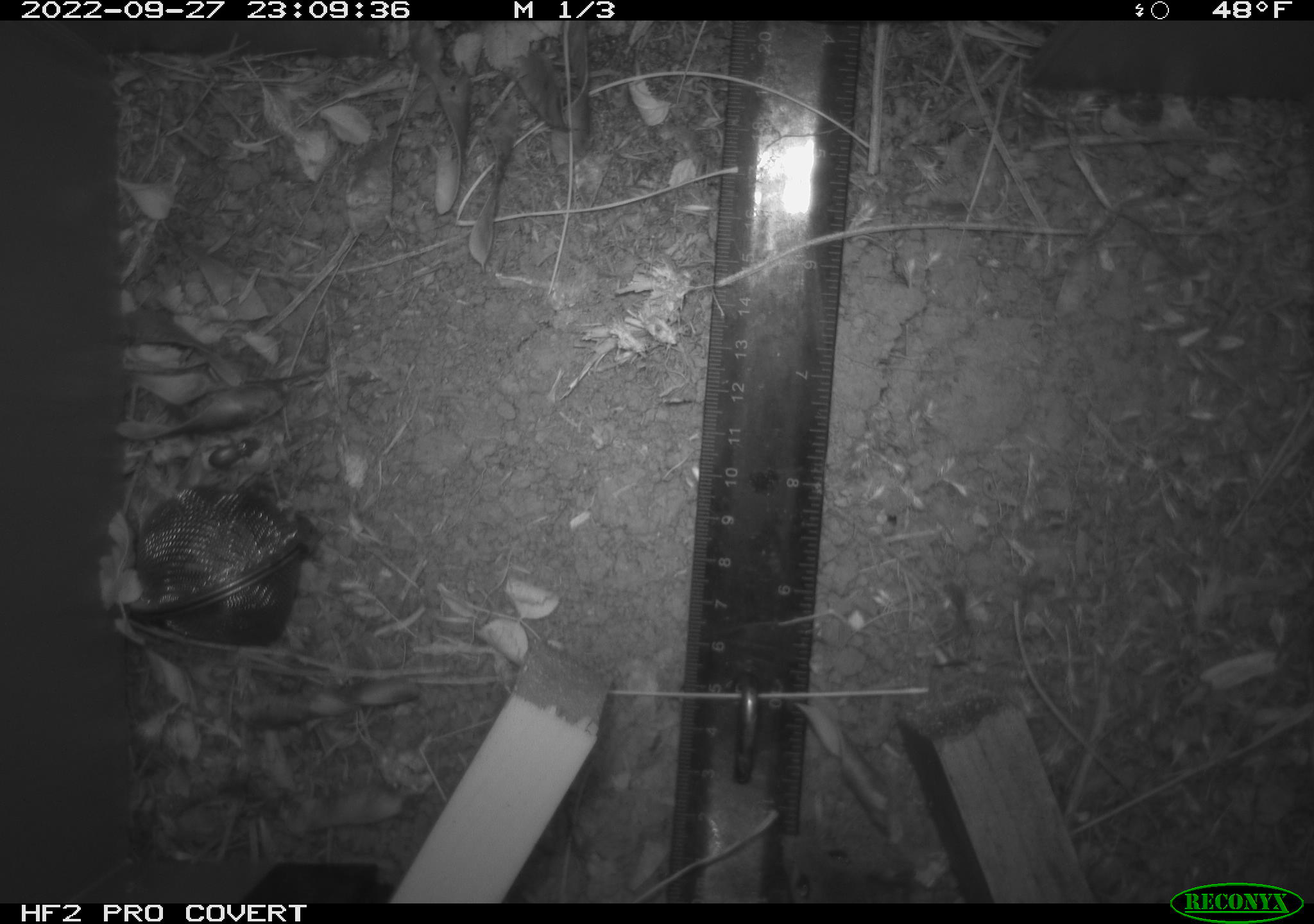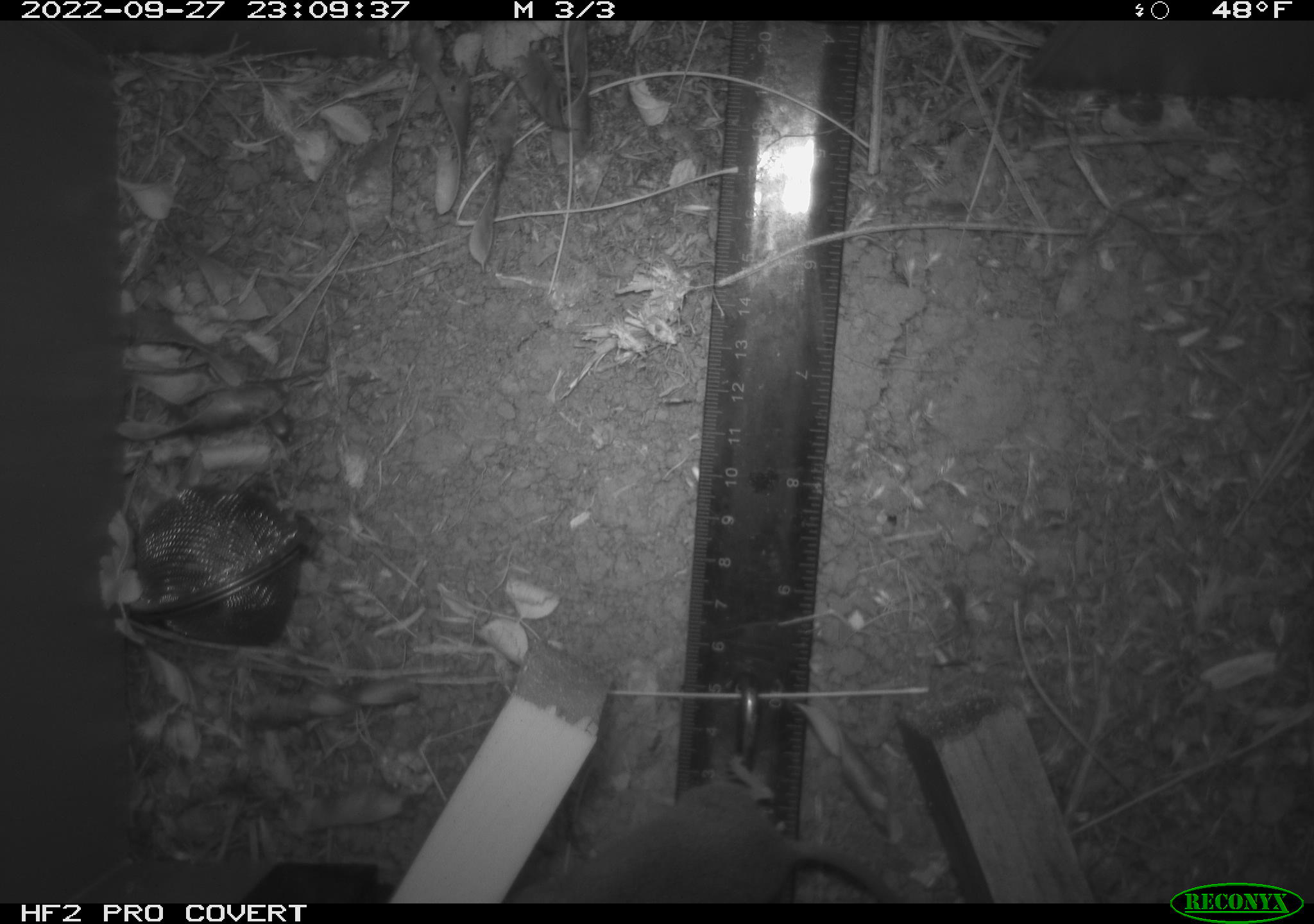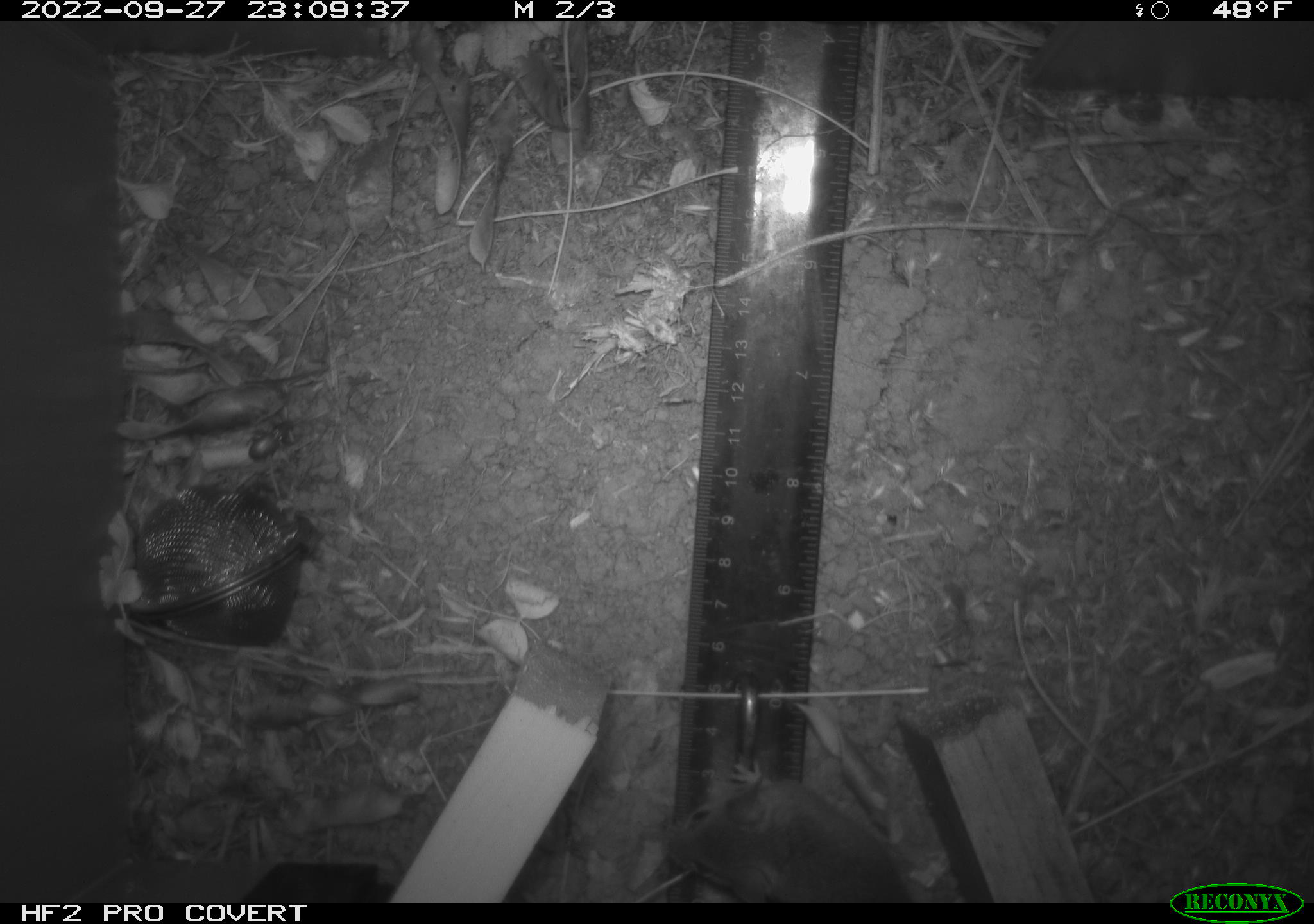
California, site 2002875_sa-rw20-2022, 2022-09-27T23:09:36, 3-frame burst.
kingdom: Animalia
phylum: Chordata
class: Mammalia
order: Rodentia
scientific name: Rodentia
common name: mouse species